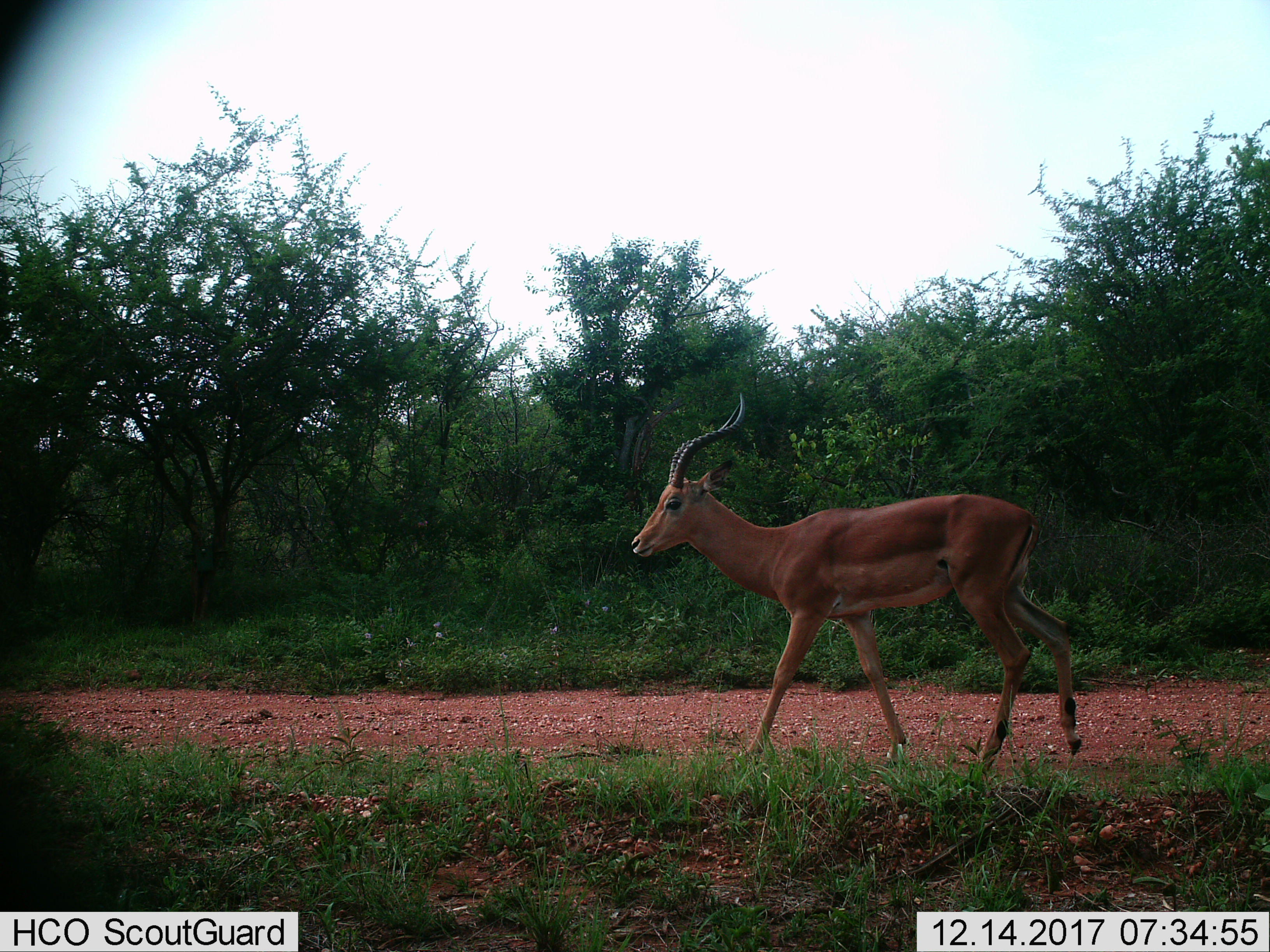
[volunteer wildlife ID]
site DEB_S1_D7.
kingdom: Animalia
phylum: Chordata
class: Mammalia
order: Artiodactyla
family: Bovidae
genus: Aepyceros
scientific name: Aepyceros melampus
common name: impala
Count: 1.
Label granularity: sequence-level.